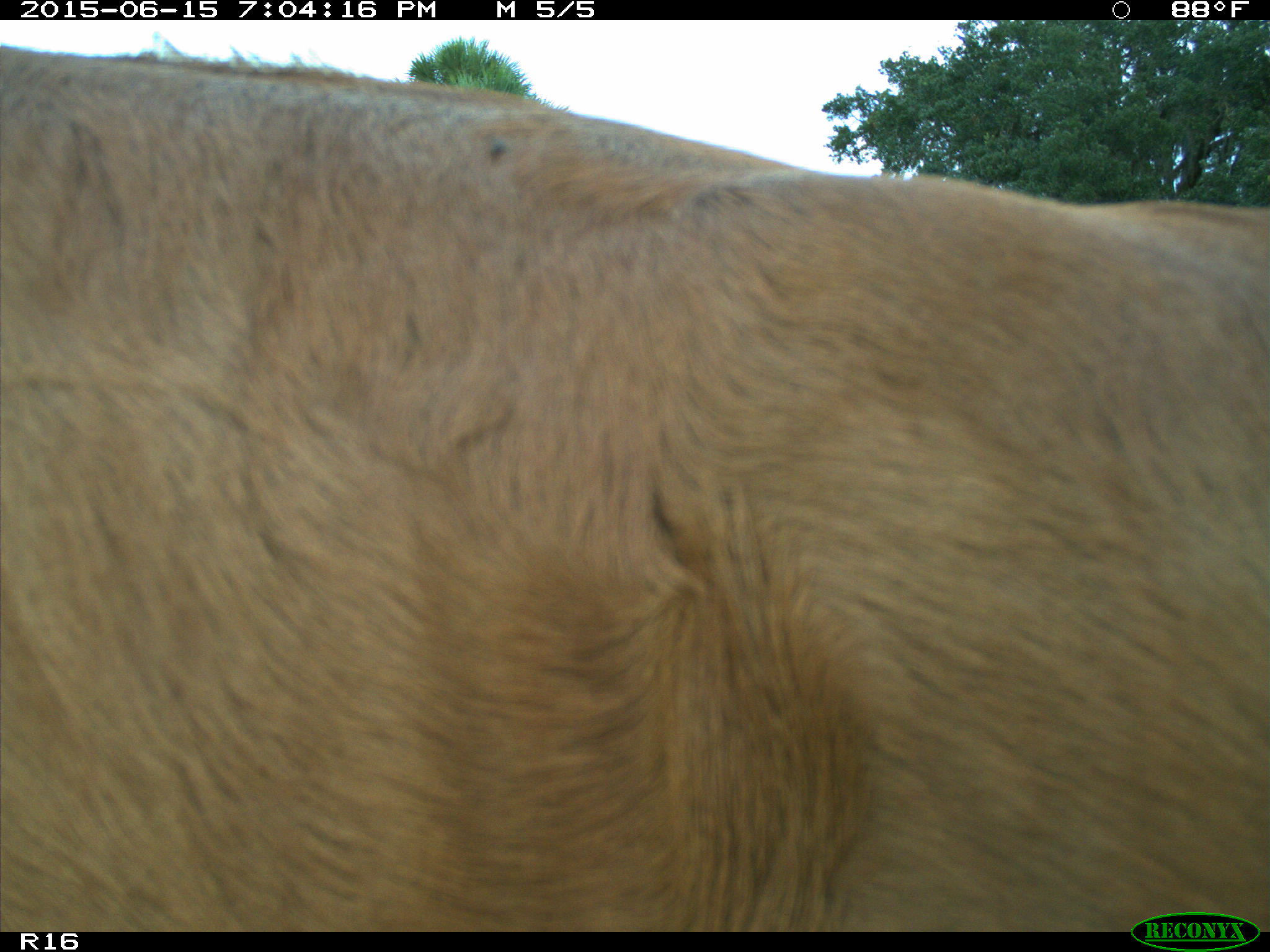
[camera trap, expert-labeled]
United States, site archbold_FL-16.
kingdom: Animalia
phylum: Chordata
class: Mammalia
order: Artiodactyla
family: Bovidae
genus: Bos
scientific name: Bos taurus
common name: domestic cow